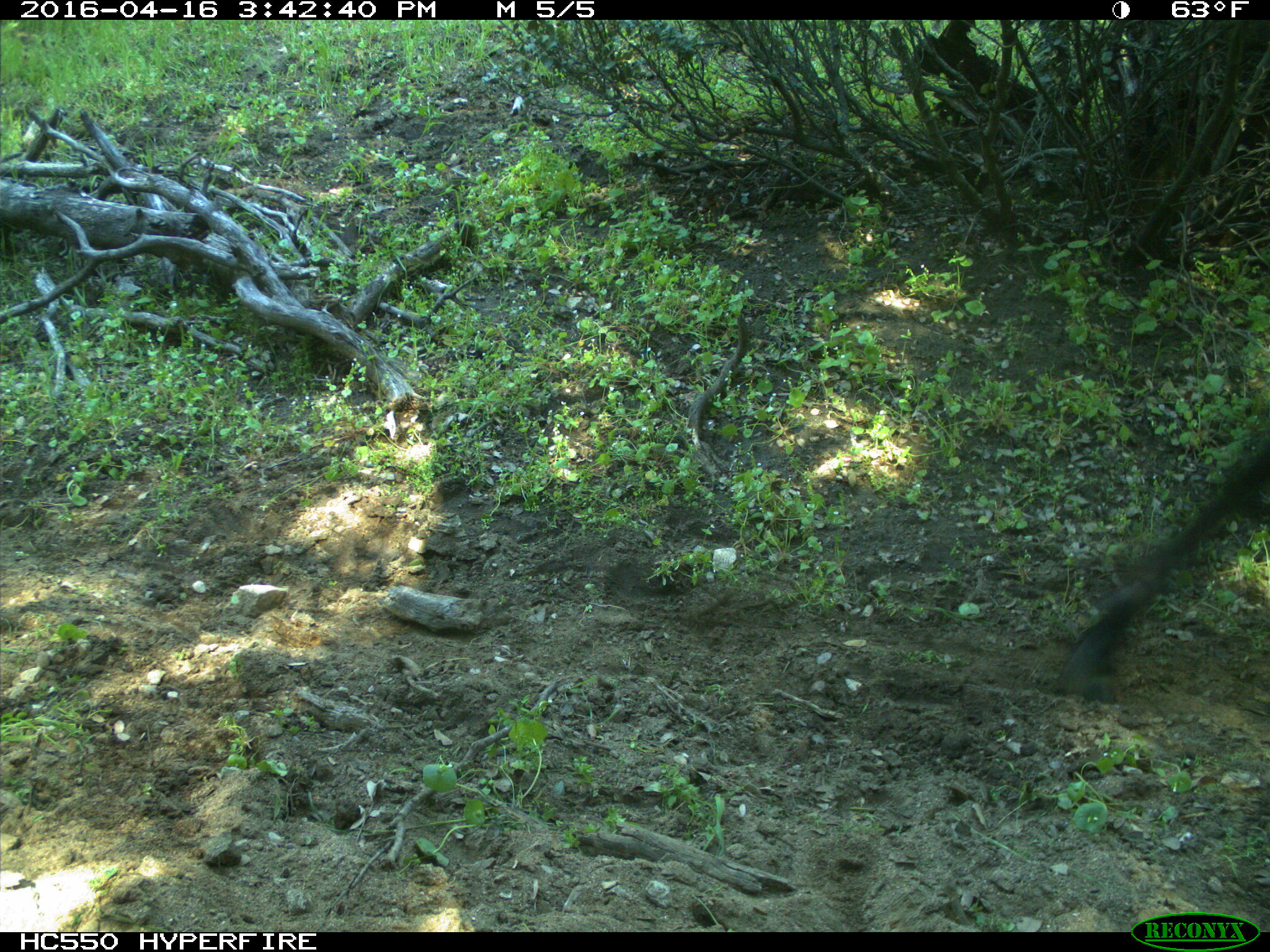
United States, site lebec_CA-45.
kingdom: Animalia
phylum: Chordata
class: Mammalia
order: Artiodactyla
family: Bovidae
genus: Bos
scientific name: Bos taurus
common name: domestic cow